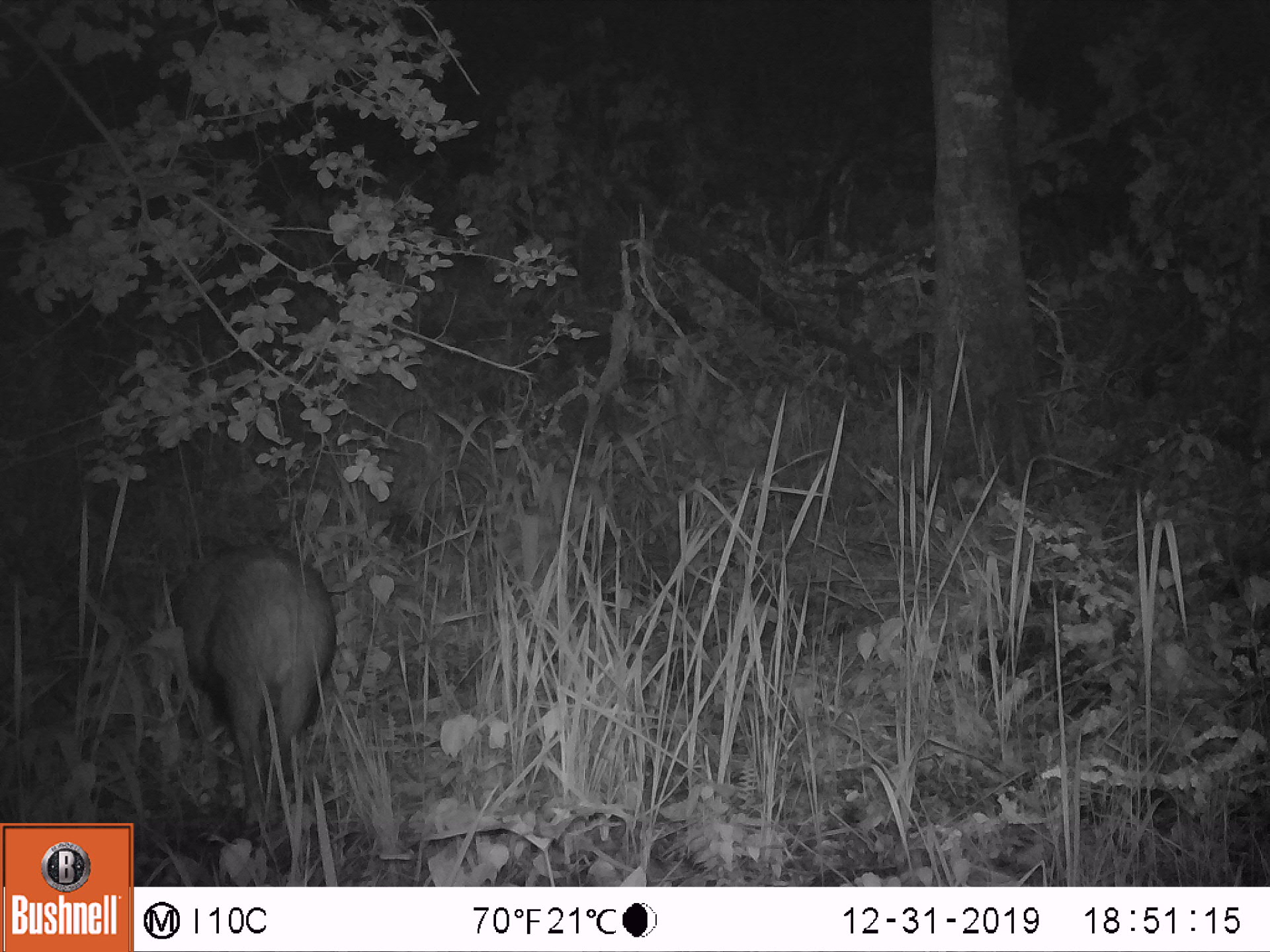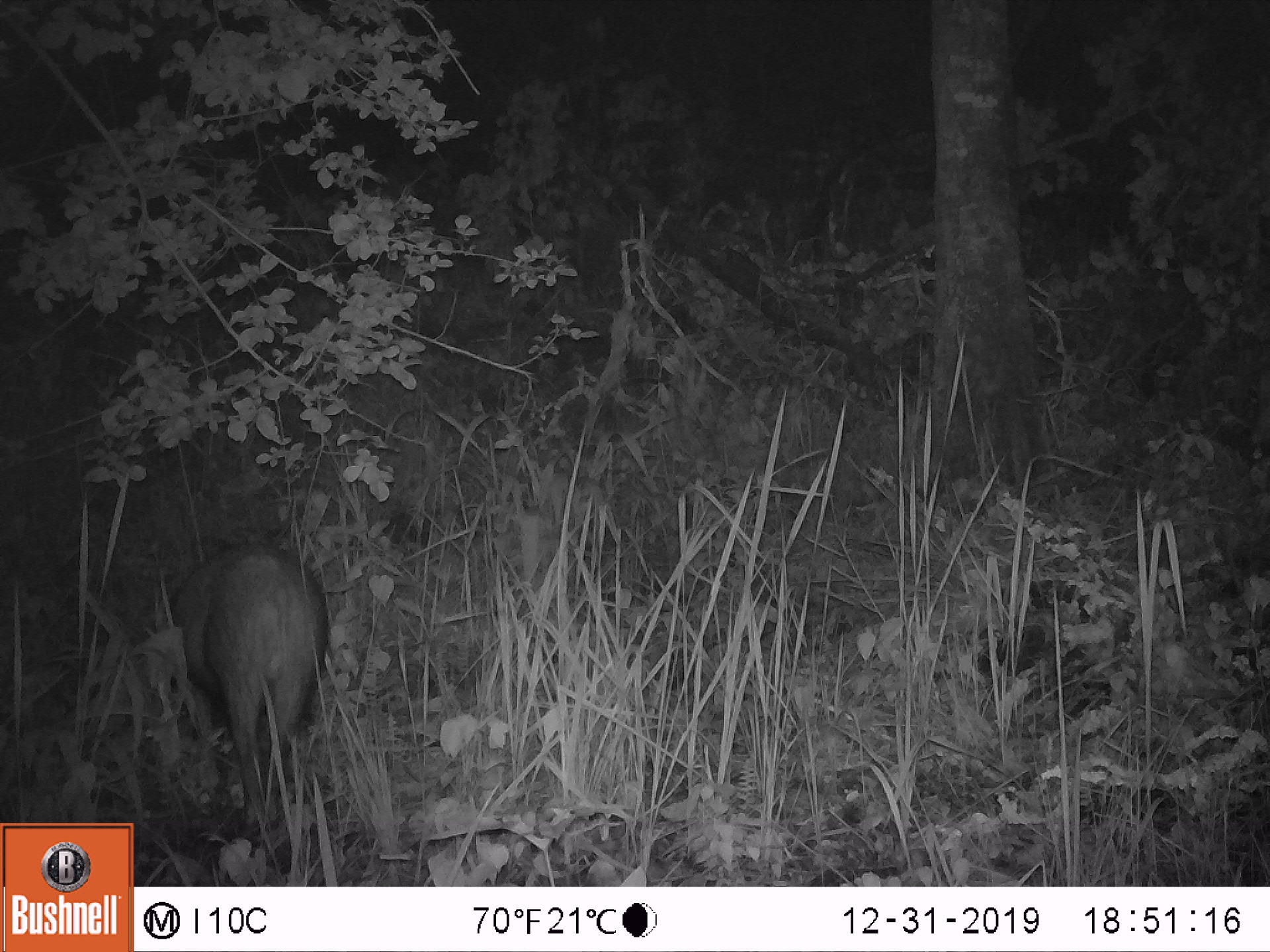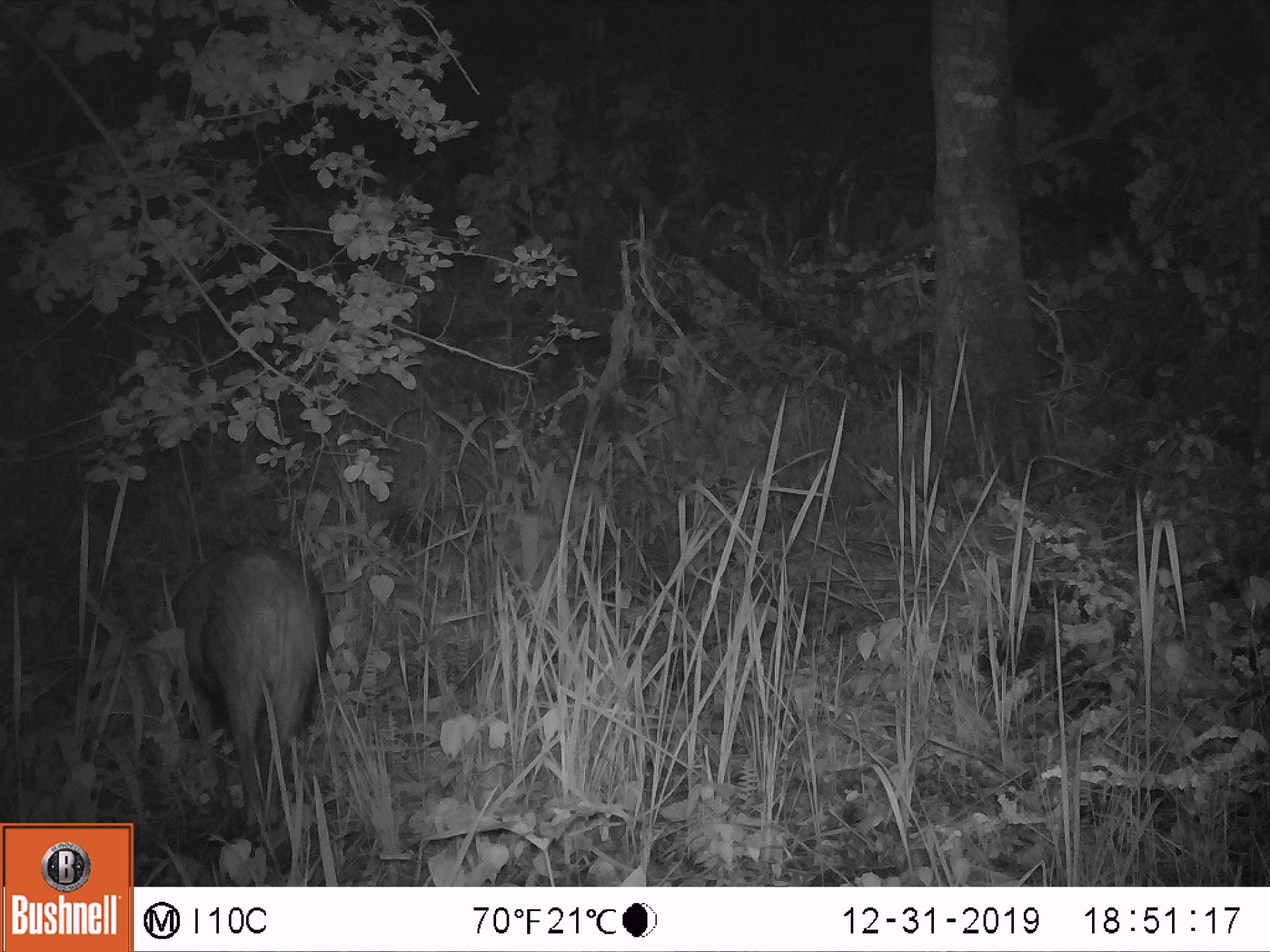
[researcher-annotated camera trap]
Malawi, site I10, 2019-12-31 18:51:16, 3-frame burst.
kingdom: Animalia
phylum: Chordata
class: Mammalia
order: Artiodactyla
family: Suidae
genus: Potamochoerus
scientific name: Potamochoerus larvatus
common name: bushpig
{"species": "bushpig (Potamochoerus larvatus)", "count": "1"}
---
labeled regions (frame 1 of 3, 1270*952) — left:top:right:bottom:
bushpig: 160:516:342:838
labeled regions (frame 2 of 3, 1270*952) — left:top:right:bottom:
bushpig: 164:511:335:844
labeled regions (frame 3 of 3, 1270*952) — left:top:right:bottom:
bushpig: 156:510:330:848